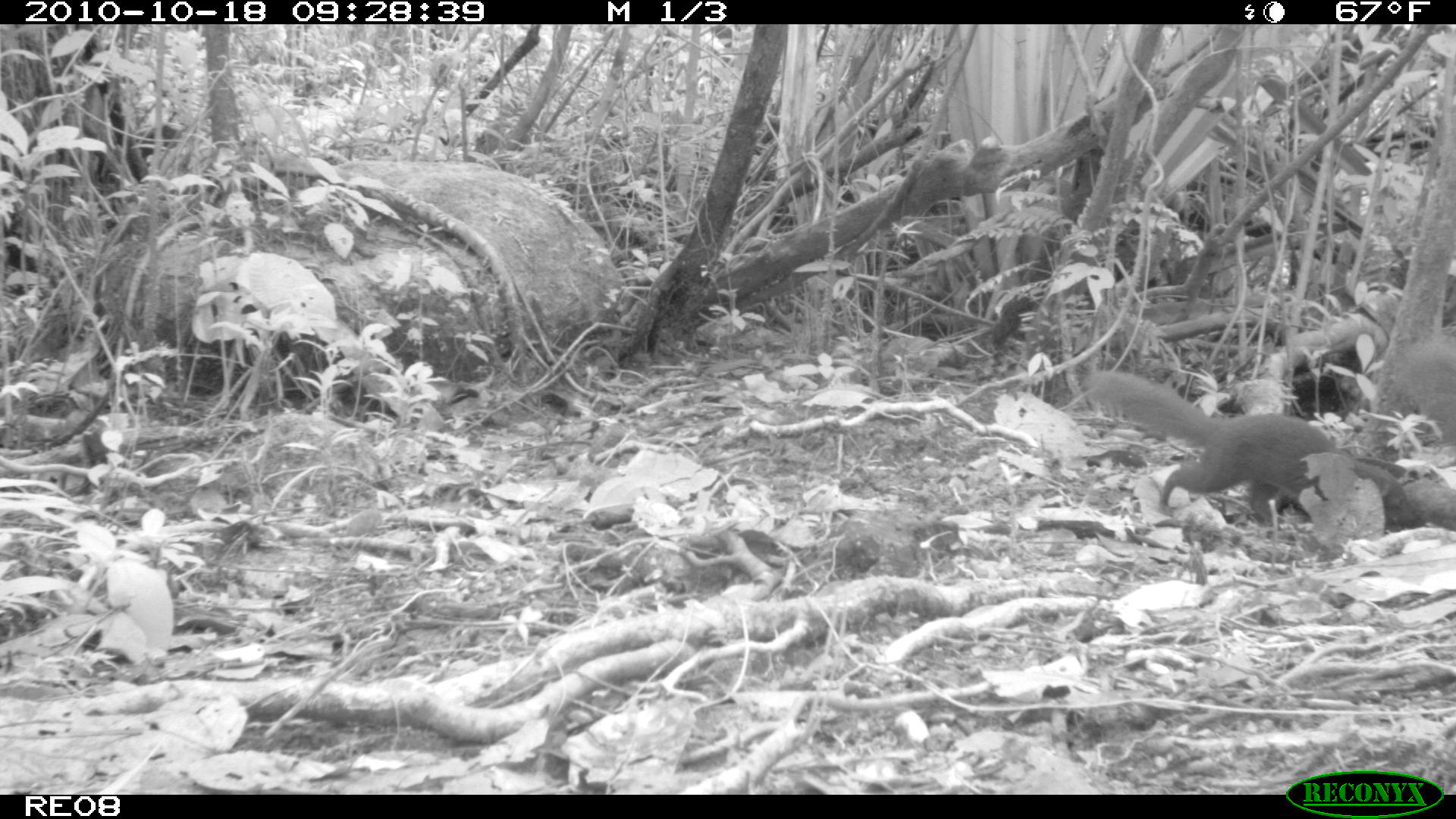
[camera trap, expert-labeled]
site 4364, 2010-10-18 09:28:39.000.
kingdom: Animalia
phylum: Chordata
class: Mammalia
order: Carnivora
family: Eupleridae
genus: Salanoia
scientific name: Salanoia concolor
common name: brown-tailed vontsira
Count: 1.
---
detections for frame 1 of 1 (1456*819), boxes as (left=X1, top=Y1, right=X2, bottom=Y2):
salanoia concolor: (left=1080, top=370, right=1419, bottom=528)